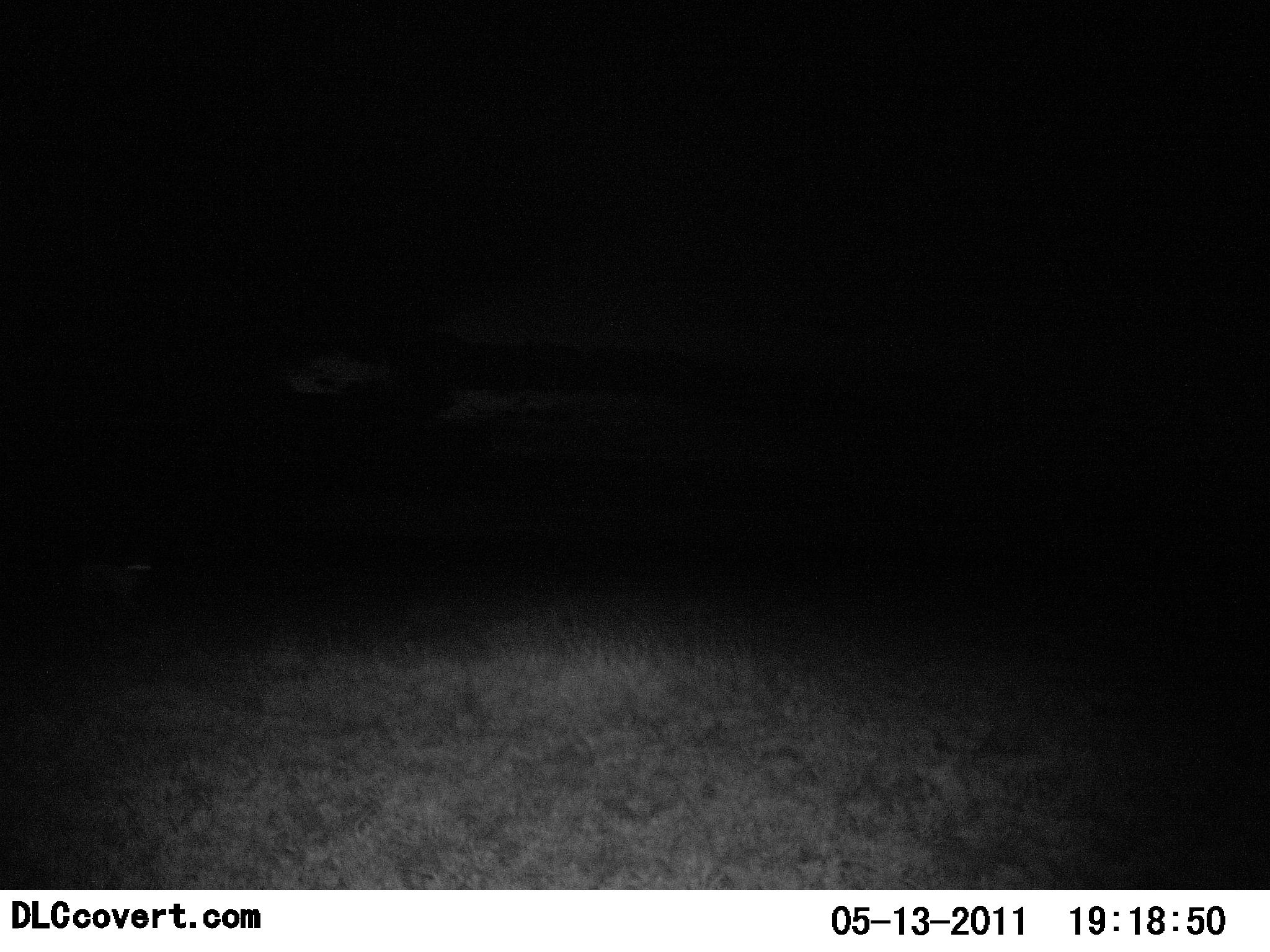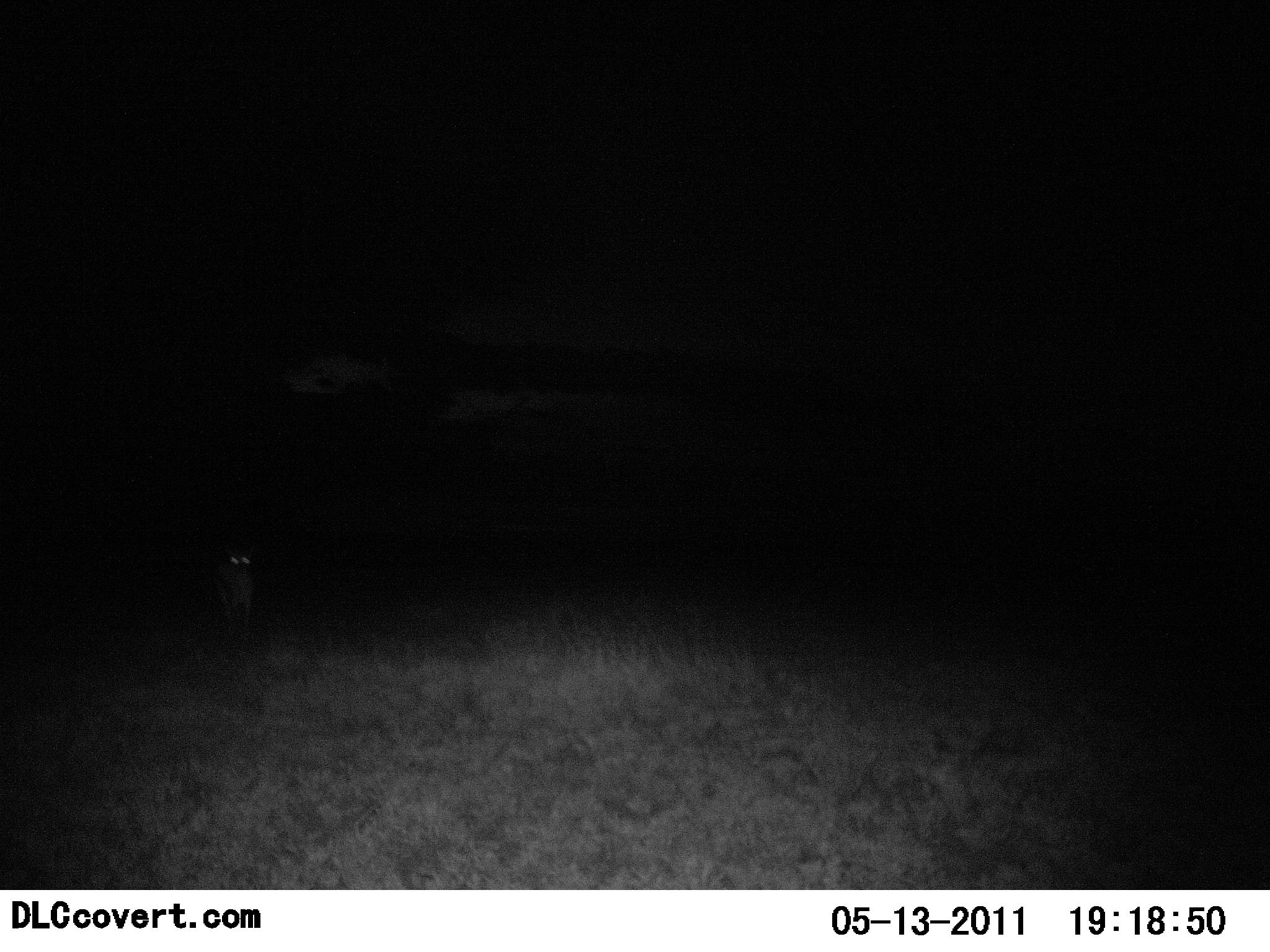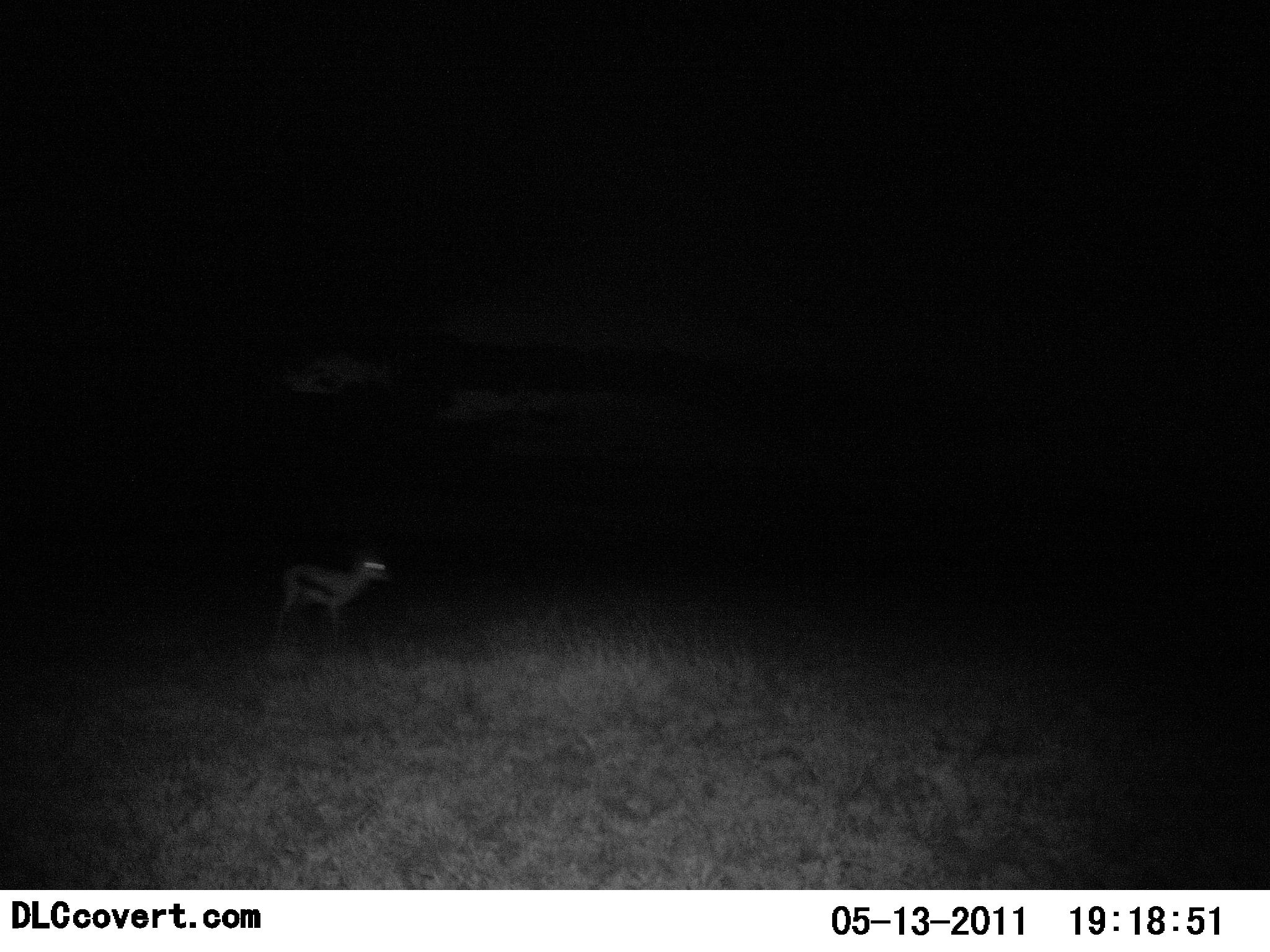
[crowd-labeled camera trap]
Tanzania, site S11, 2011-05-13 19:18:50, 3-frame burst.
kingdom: Animalia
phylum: Chordata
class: Mammalia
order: Artiodactyla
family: Bovidae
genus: Eudorcas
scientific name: Eudorcas thomsonii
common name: thomson's gazelle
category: gazellethomsons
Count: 1.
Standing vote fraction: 8%.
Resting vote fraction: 0%.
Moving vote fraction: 92%.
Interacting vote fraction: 0%.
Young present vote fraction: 0%.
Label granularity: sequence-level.